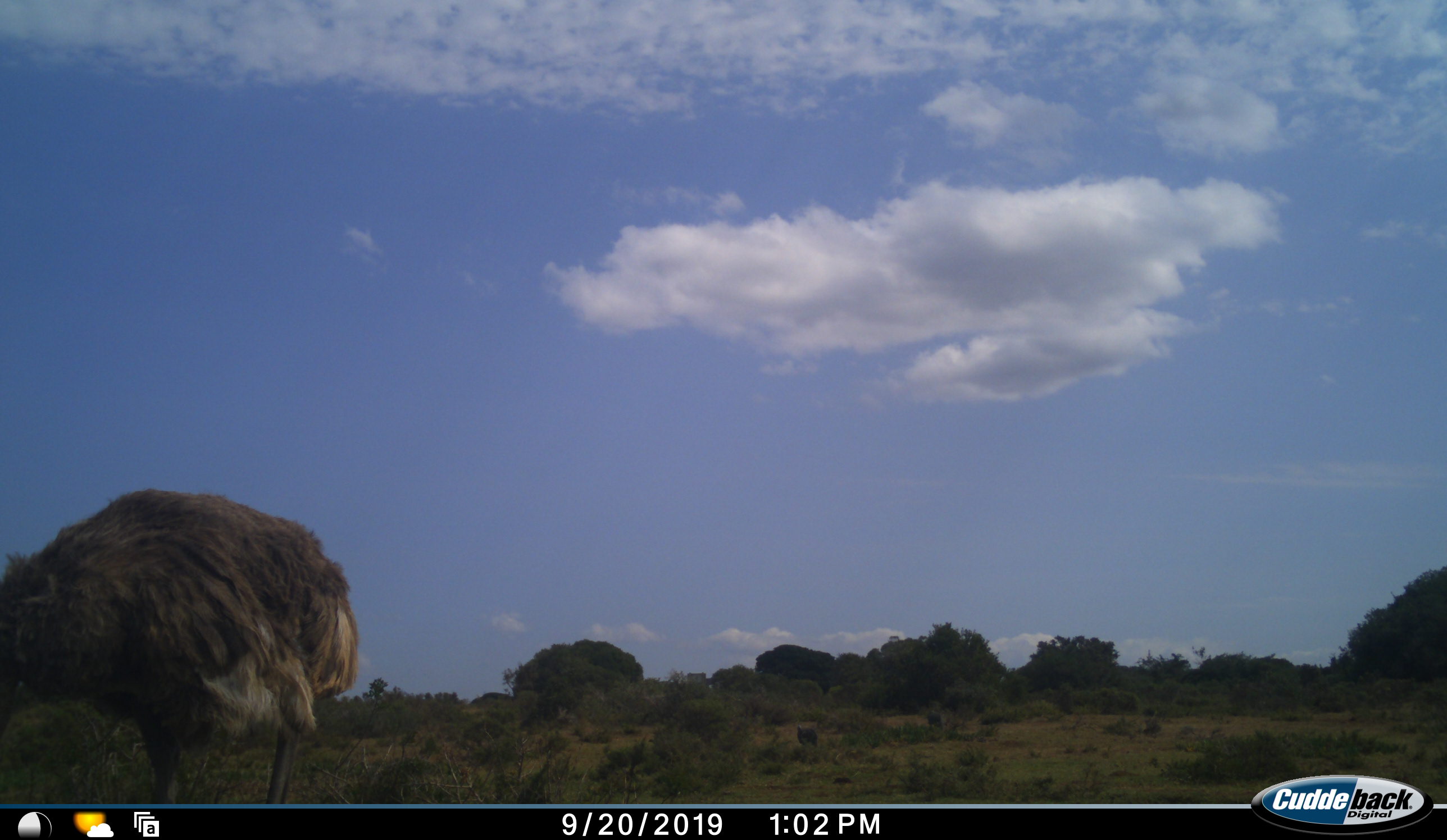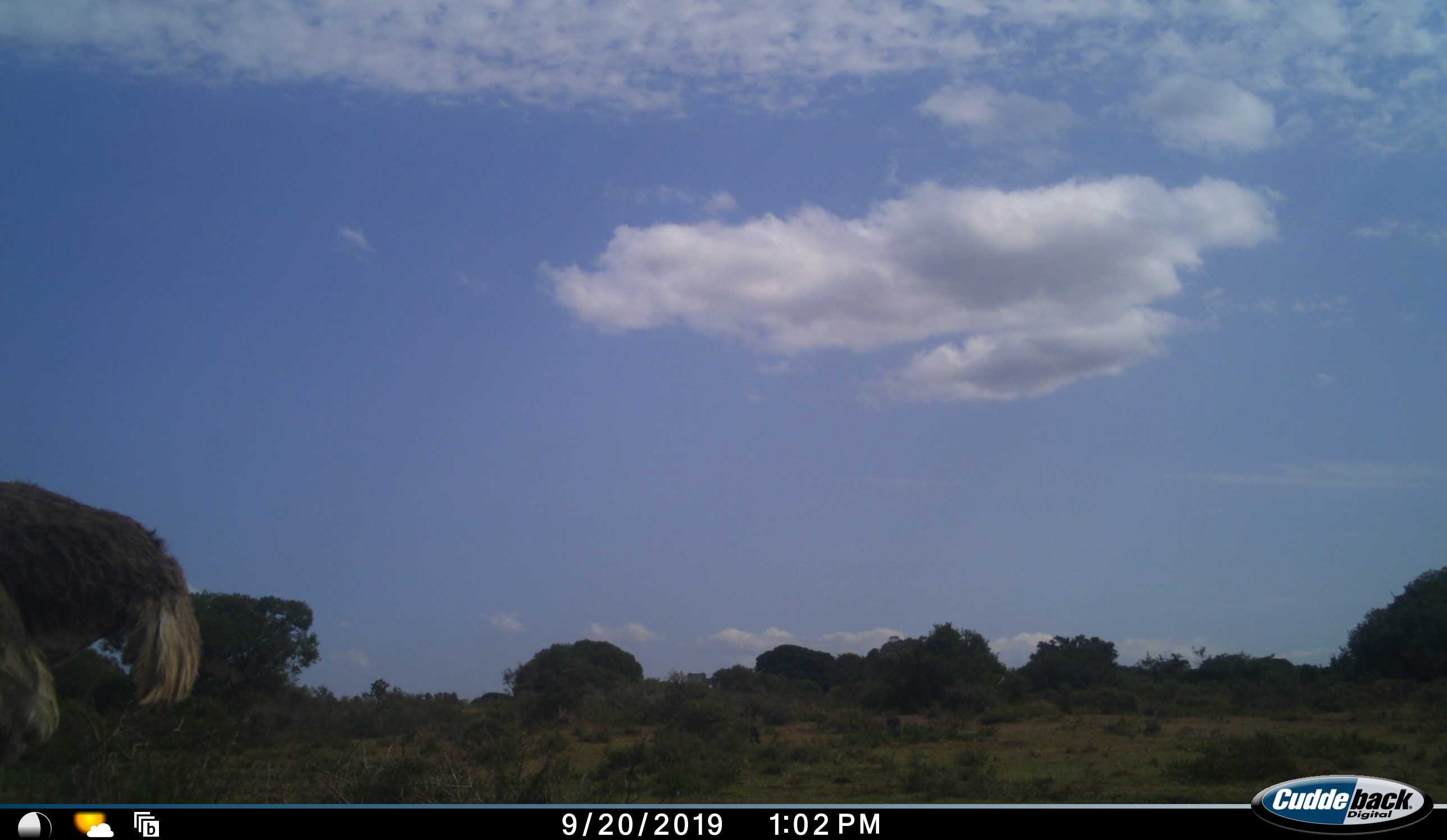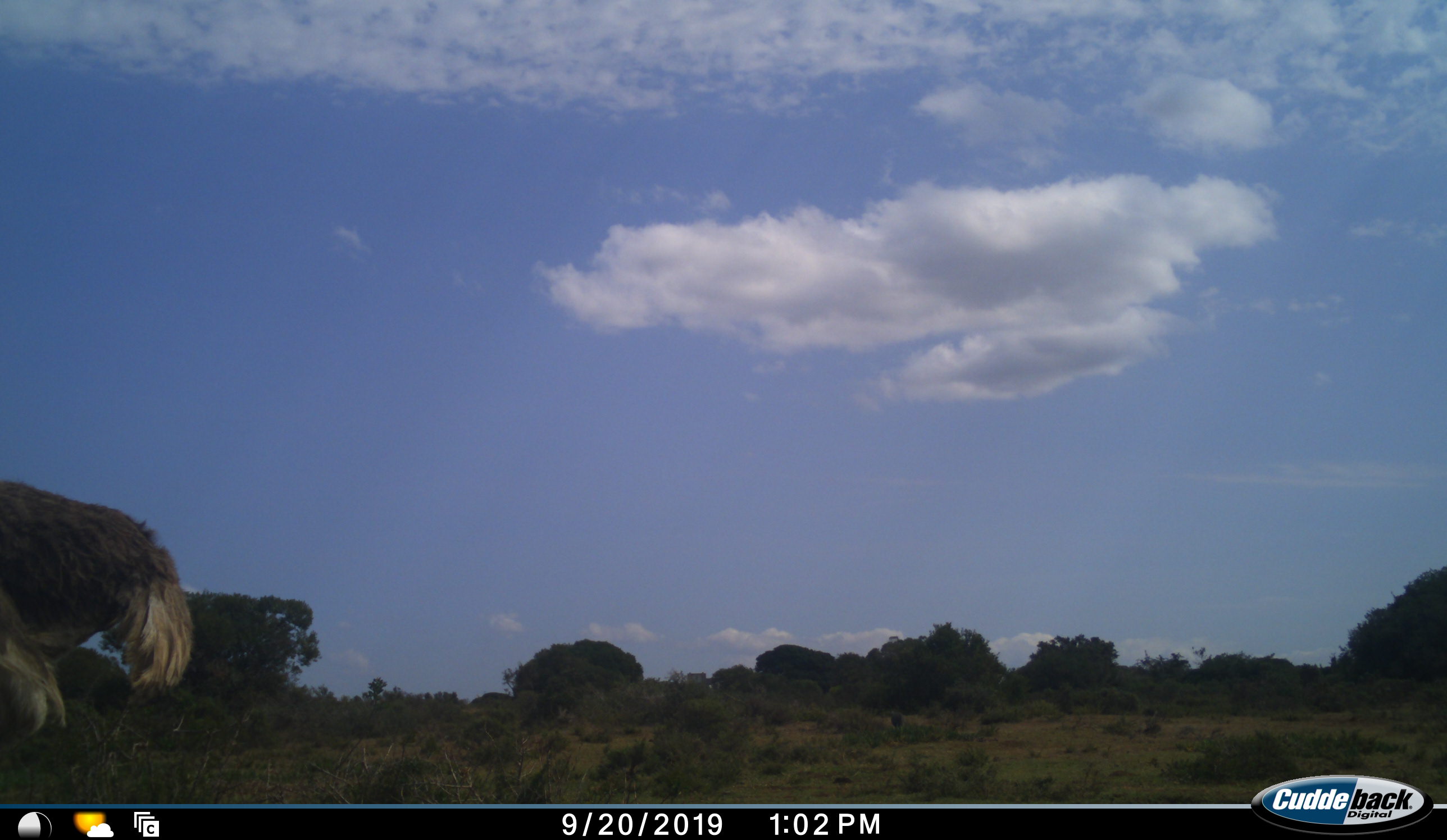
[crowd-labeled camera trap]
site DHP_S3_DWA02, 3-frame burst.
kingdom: Animalia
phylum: Chordata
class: Aves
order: Struthioniformes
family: Struthionidae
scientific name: Struthionidae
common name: ostrich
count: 1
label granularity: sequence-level